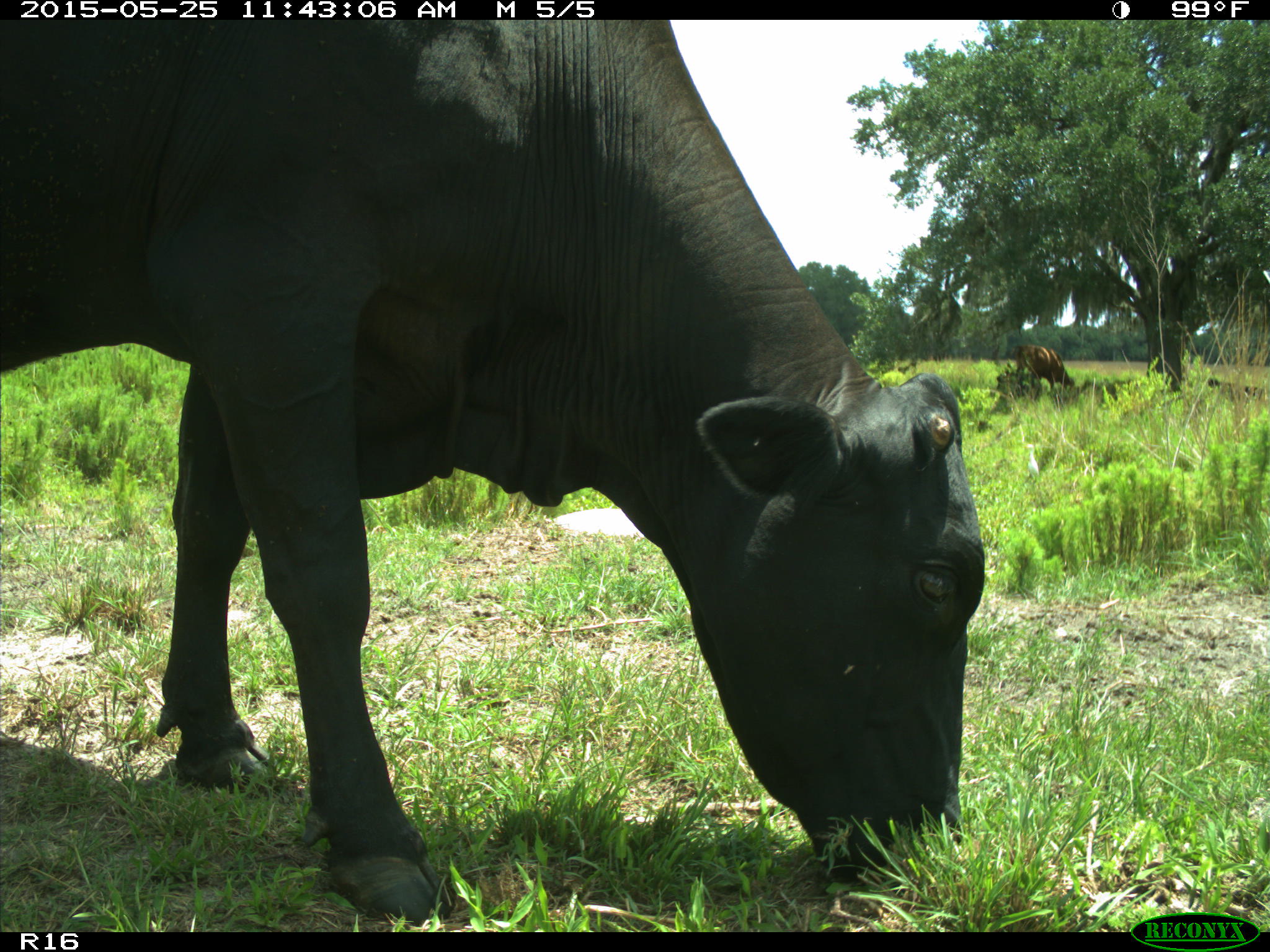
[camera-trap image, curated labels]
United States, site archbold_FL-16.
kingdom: Animalia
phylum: Chordata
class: Mammalia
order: Artiodactyla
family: Bovidae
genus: Bos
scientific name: Bos taurus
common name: domestic cow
Bos taurus (domestic cow).